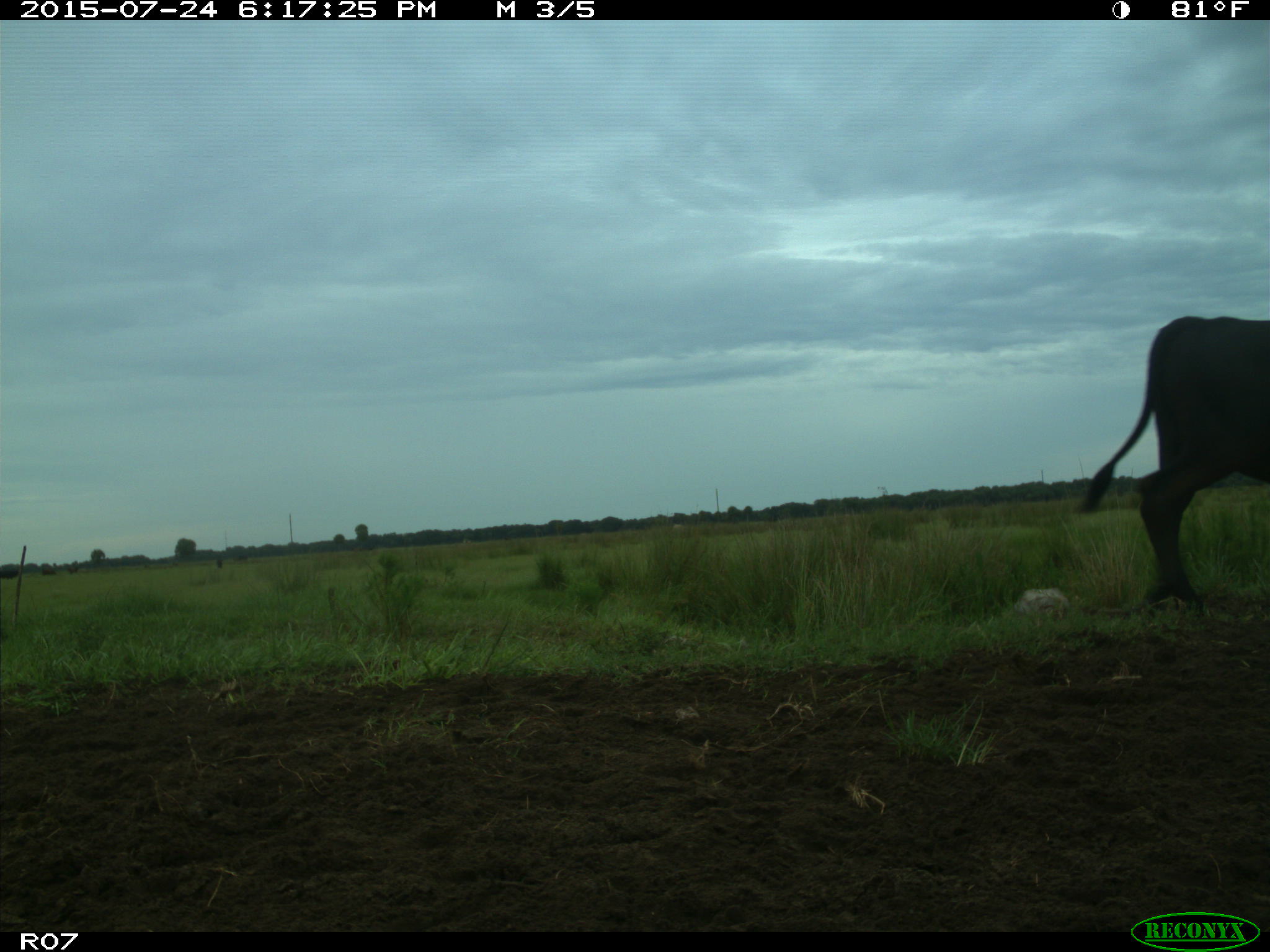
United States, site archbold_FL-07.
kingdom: Animalia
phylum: Chordata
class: Mammalia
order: Artiodactyla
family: Bovidae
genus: Bos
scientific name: Bos taurus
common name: domestic cow